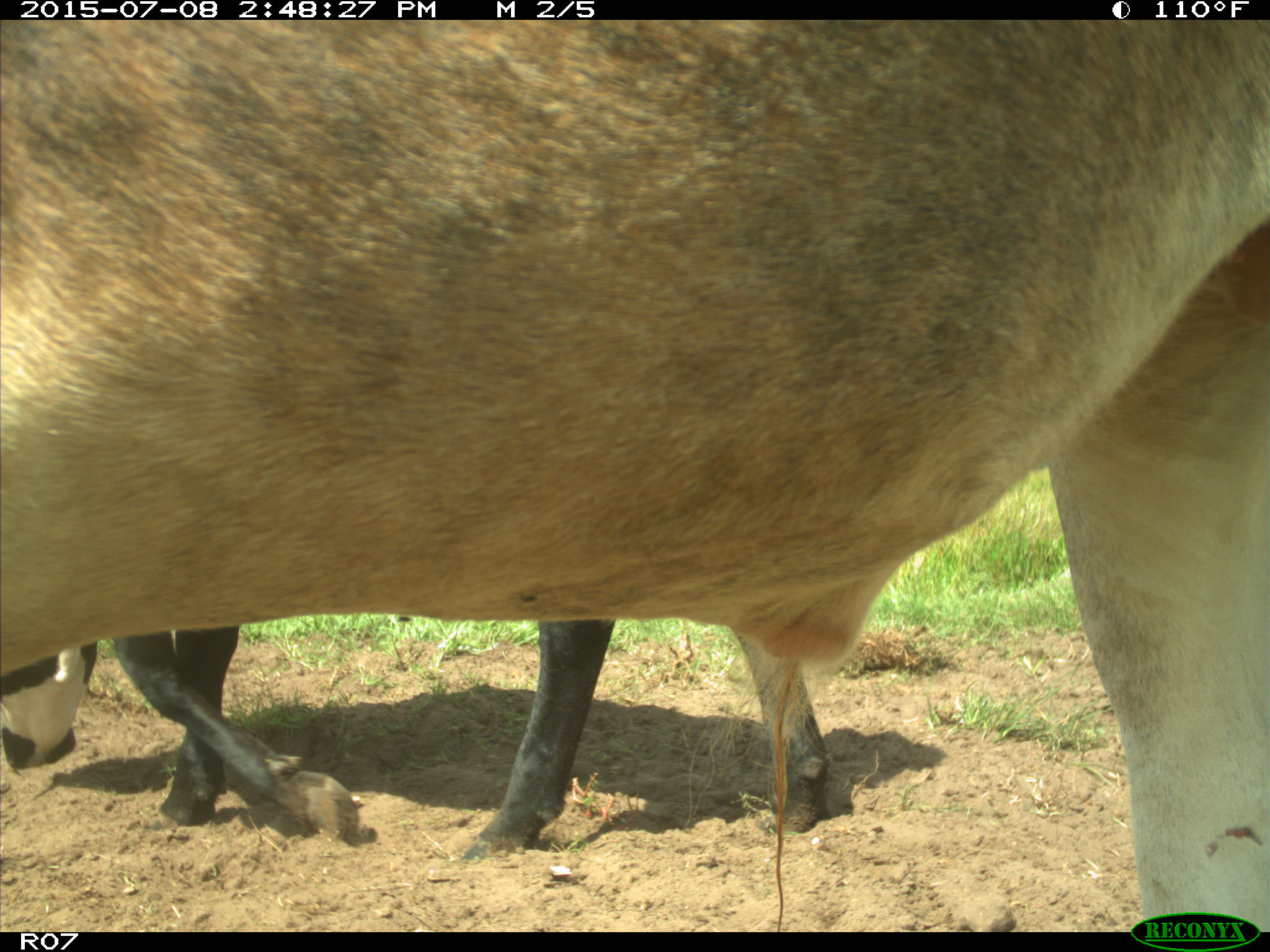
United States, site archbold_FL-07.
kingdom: Animalia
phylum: Chordata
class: Mammalia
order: Artiodactyla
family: Bovidae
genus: Bos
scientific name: Bos taurus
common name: domestic cow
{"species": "Bos taurus (domestic cow)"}